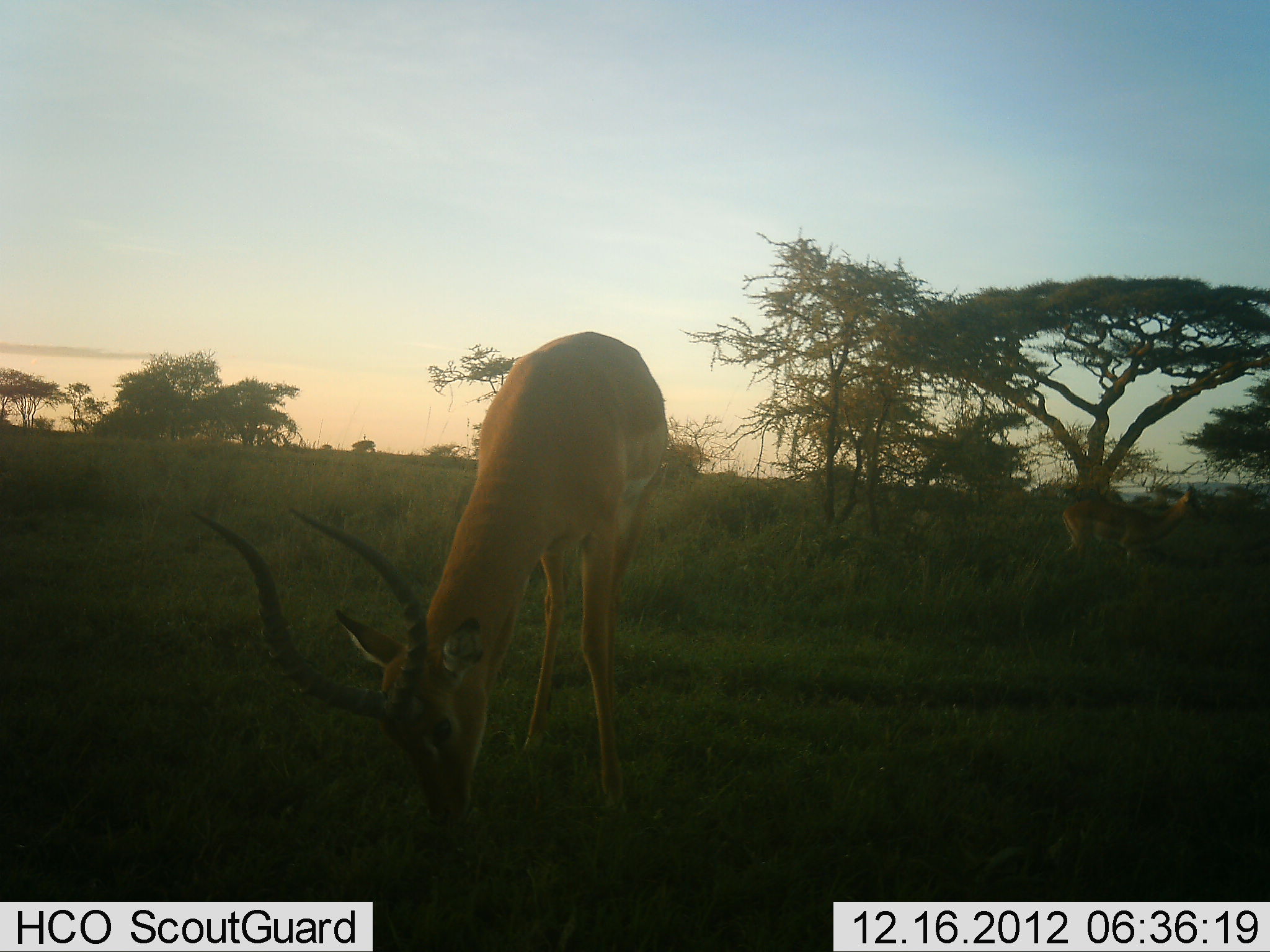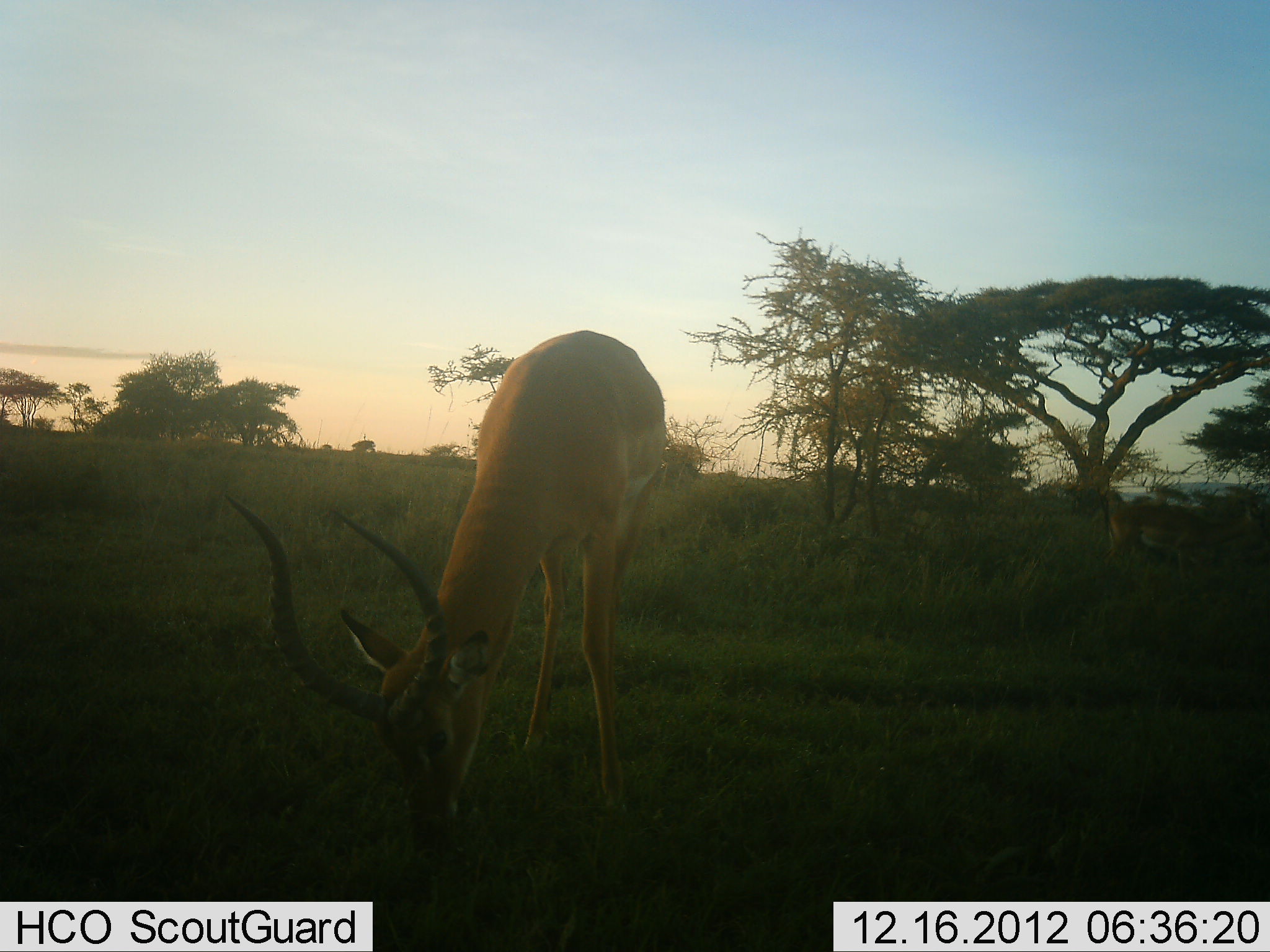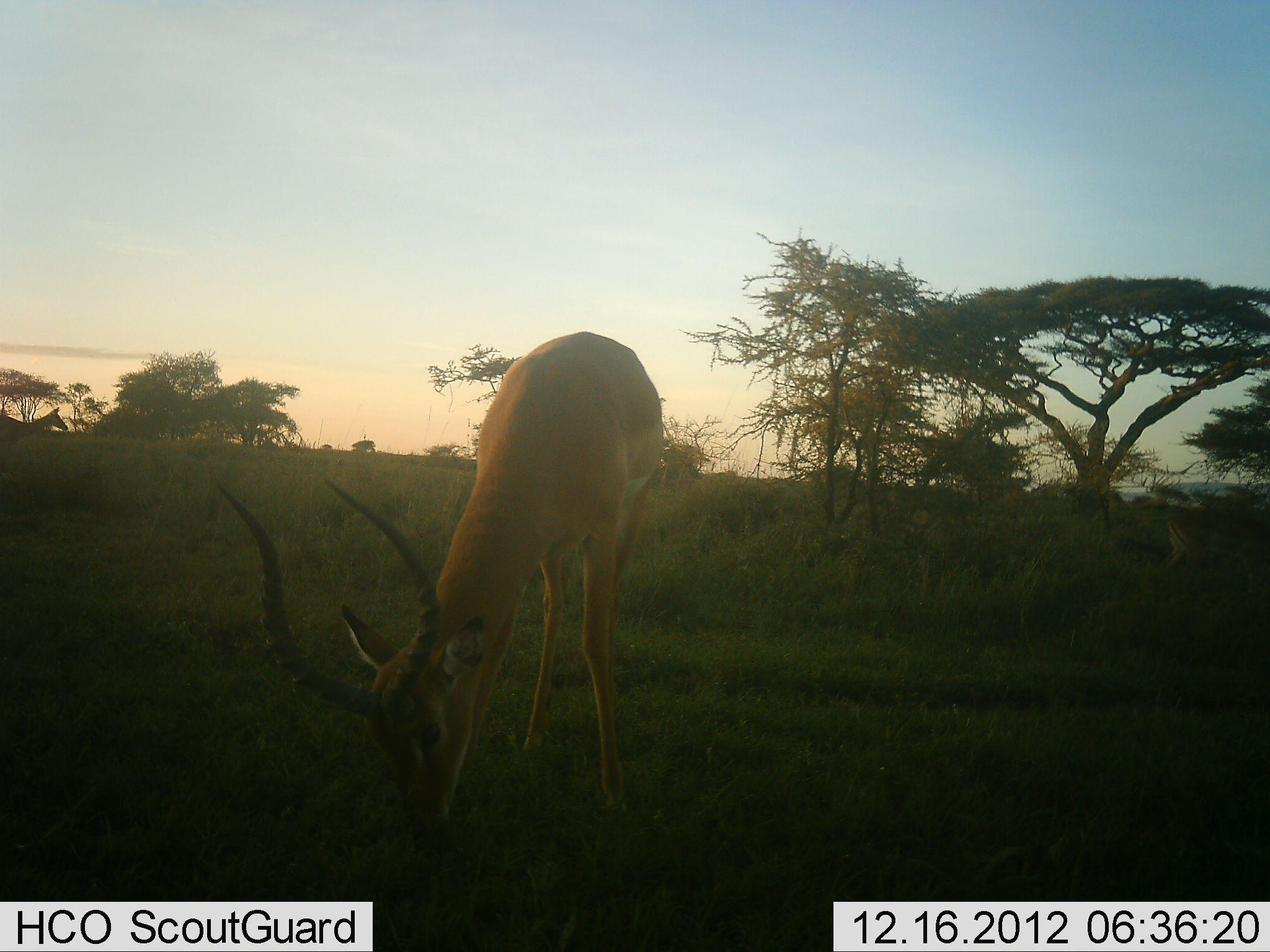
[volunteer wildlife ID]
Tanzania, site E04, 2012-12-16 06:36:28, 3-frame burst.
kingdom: Animalia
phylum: Chordata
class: Mammalia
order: Artiodactyla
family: Bovidae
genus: Aepyceros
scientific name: Aepyceros melampus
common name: impala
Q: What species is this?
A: Impala (Aepyceros melampus).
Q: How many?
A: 2.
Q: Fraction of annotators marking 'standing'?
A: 15%.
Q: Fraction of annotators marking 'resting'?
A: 0%.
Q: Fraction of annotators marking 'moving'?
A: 54%.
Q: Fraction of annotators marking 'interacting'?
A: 0%.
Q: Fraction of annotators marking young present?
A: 0%.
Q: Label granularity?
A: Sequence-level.